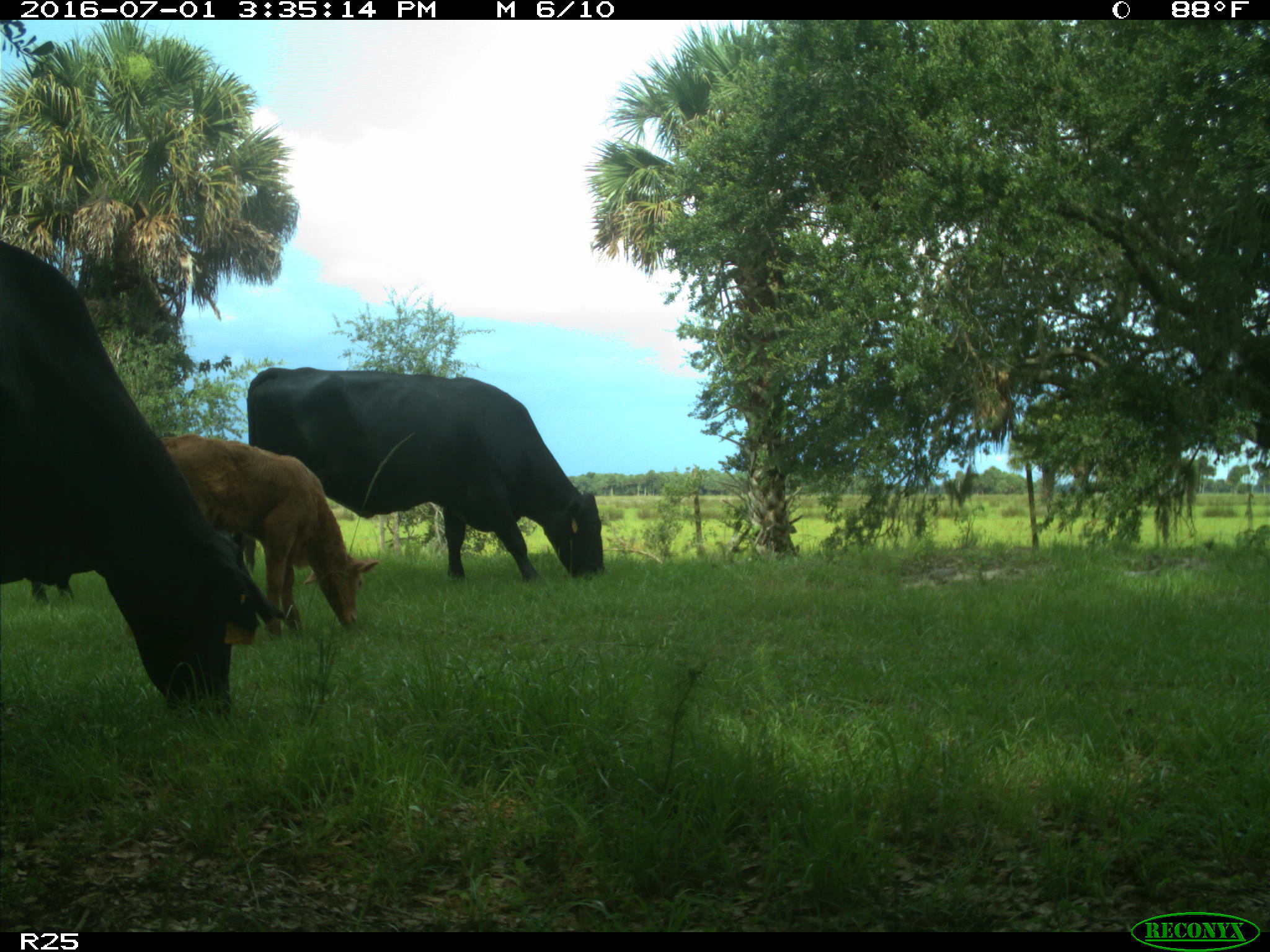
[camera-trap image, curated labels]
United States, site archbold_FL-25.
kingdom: Animalia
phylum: Chordata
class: Mammalia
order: Artiodactyla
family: Bovidae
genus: Bos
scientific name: Bos taurus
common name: domestic cow